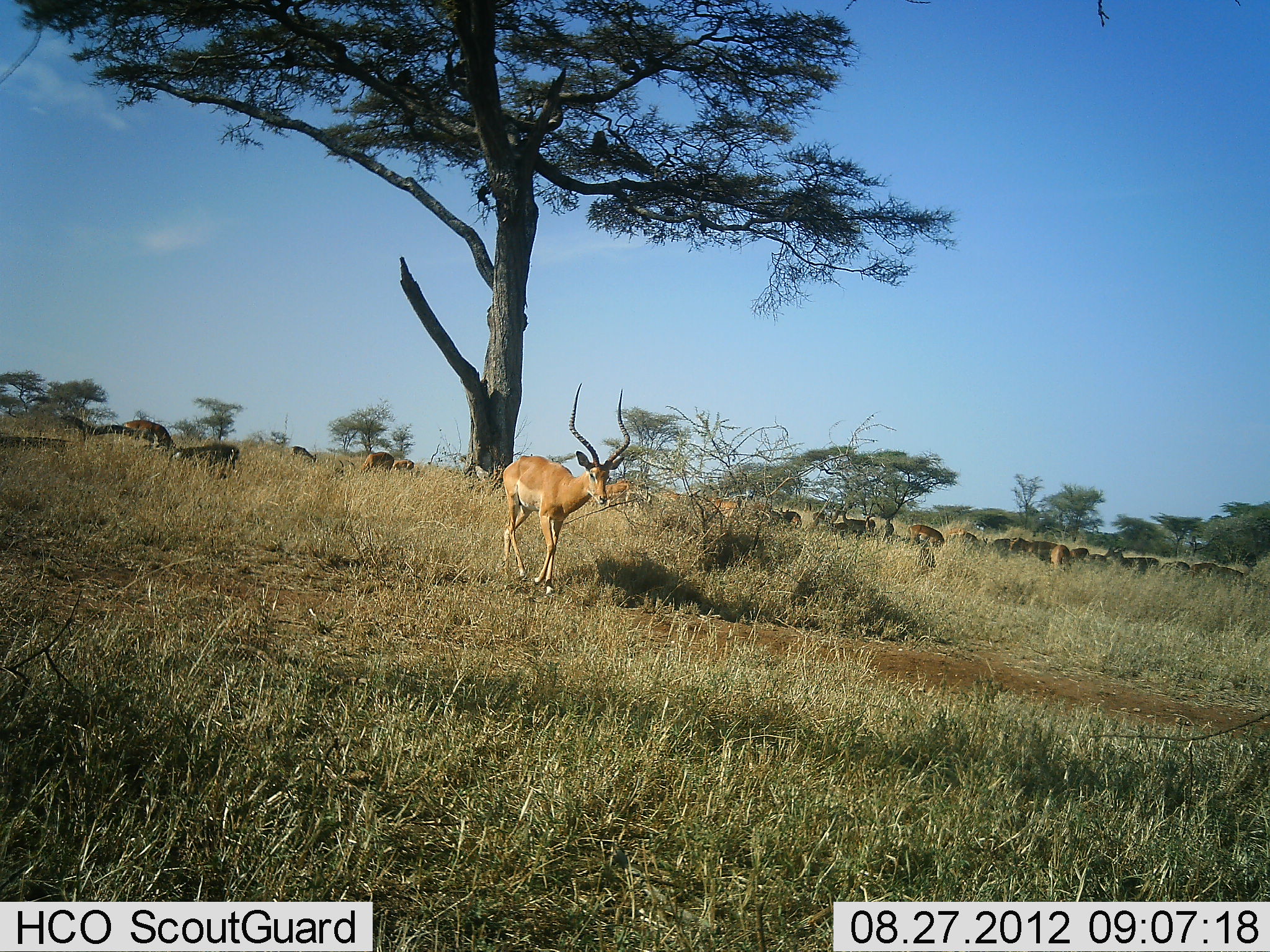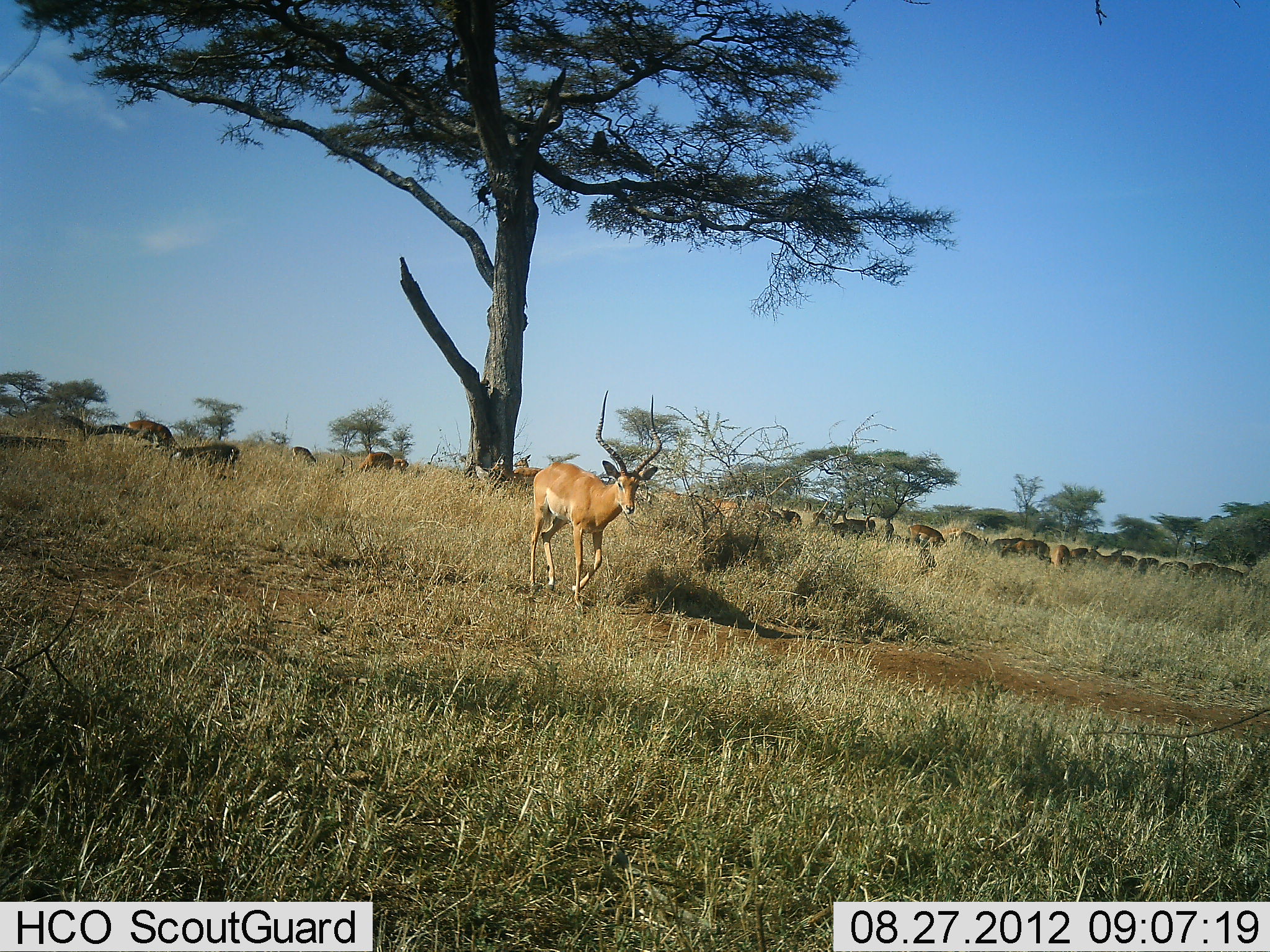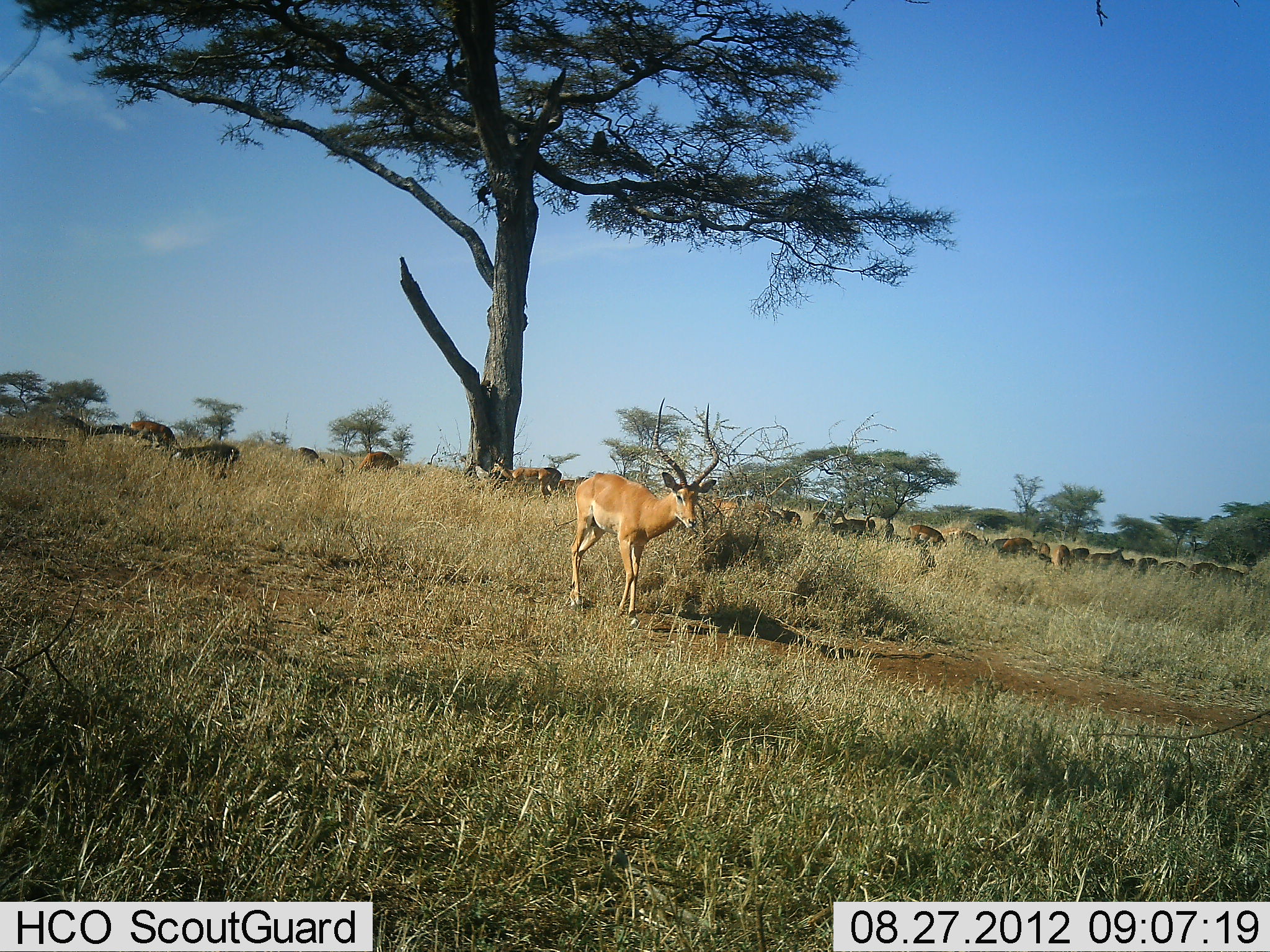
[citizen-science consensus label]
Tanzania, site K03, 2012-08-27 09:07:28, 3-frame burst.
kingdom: Animalia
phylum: Chordata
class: Mammalia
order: Artiodactyla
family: Bovidae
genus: Aepyceros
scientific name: Aepyceros melampus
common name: impala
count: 11-50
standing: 21%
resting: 0%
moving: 100%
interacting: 0%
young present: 0%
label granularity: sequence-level